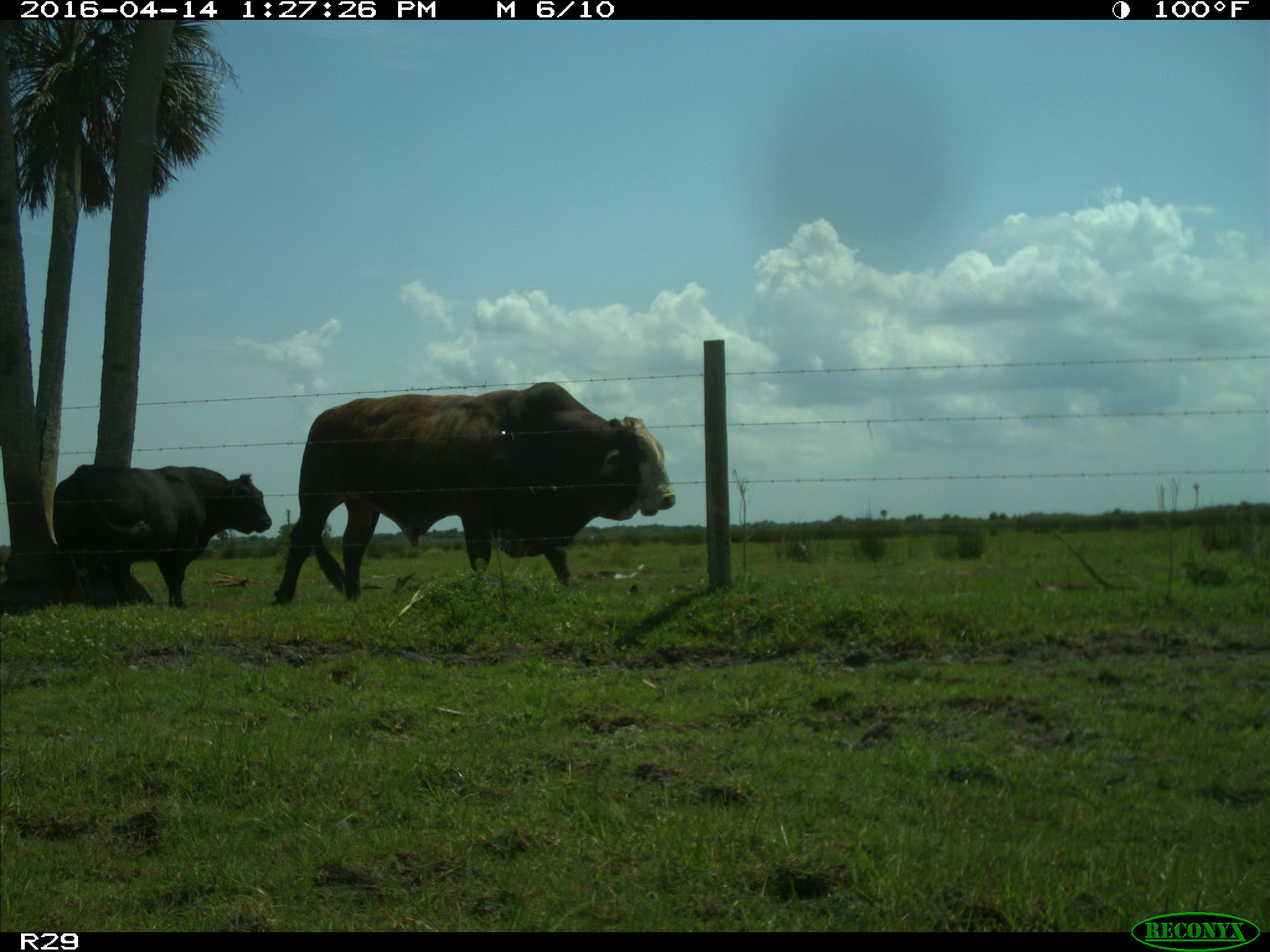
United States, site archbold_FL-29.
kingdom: Animalia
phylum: Chordata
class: Mammalia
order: Artiodactyla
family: Bovidae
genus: Bos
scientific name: Bos taurus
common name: domestic cow